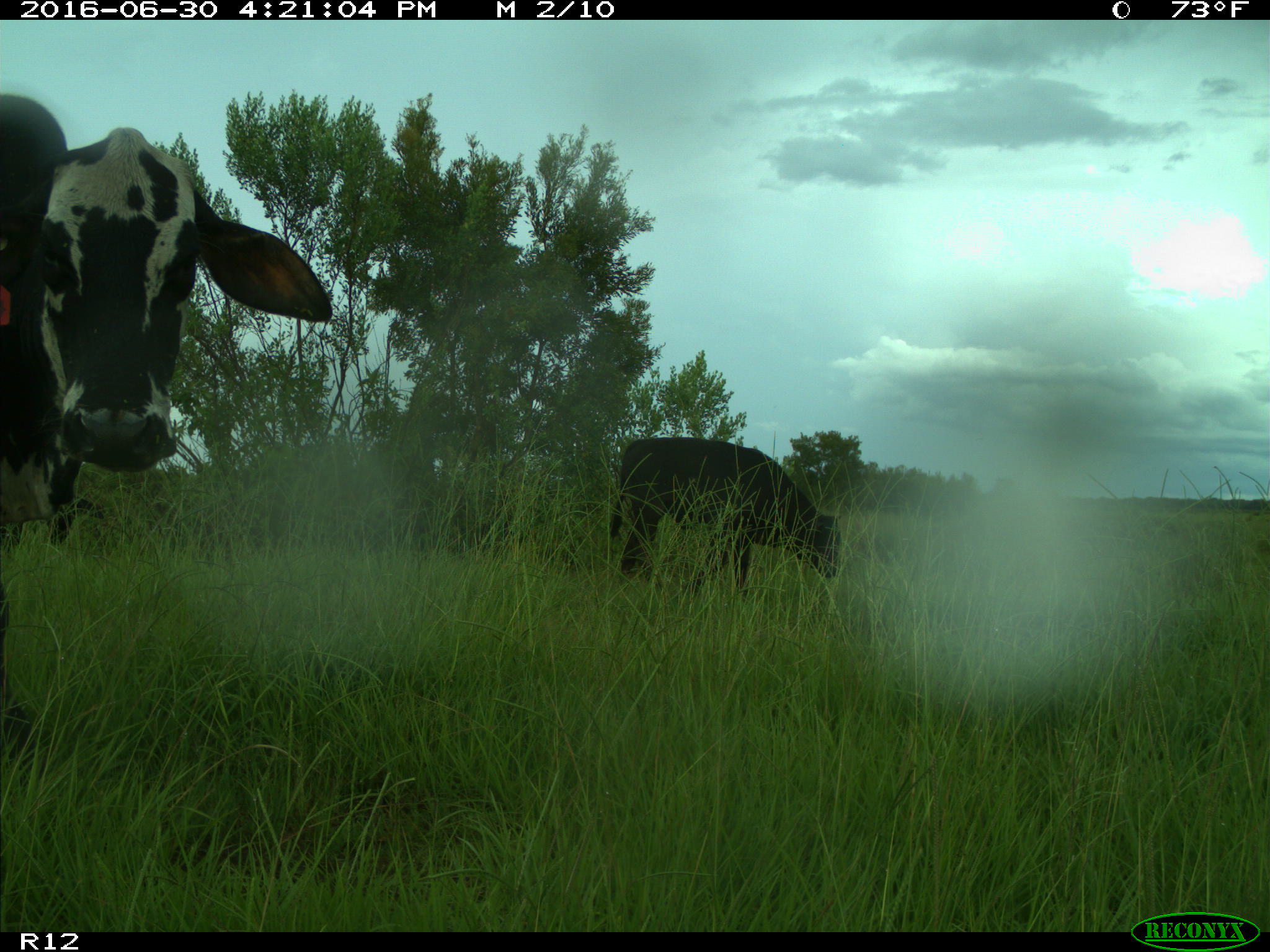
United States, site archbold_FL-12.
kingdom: Animalia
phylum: Chordata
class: Mammalia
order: Artiodactyla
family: Bovidae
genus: Bos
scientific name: Bos taurus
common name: domestic cow